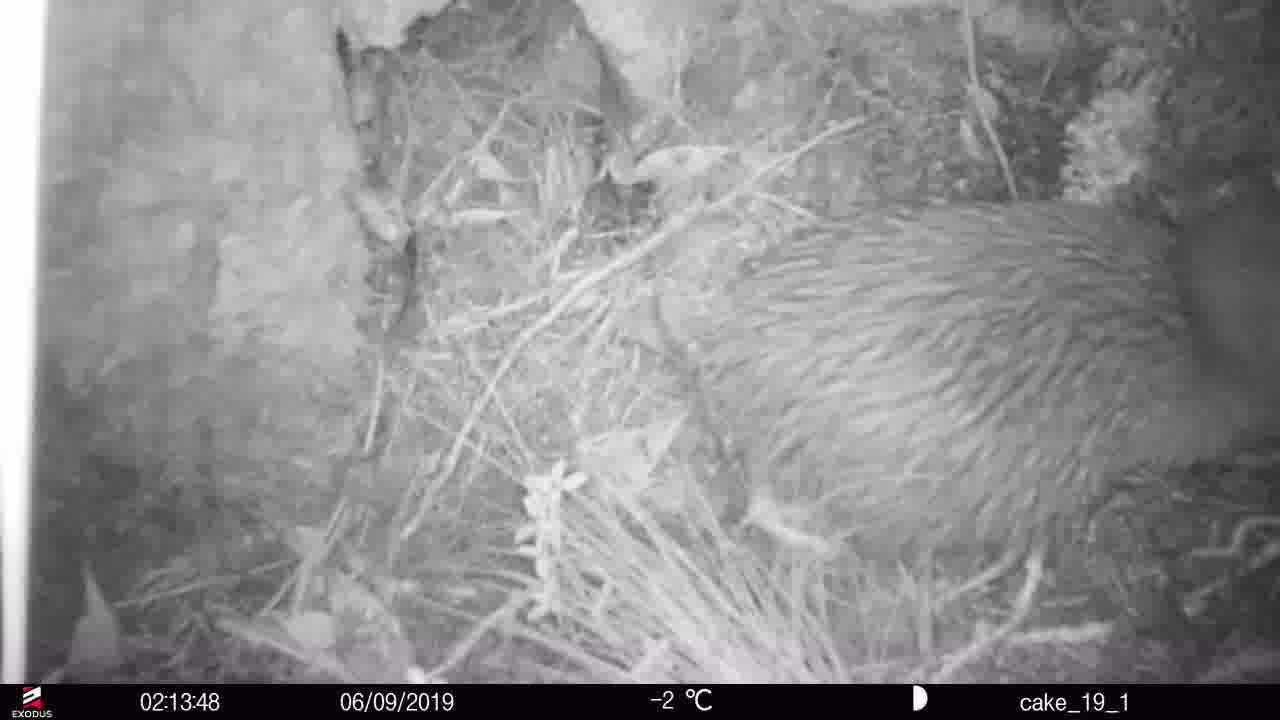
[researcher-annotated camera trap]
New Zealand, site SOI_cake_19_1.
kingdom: Animalia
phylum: Chordata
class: Aves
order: Apterygiformes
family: Apterygidae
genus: Apteryx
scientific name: Apteryx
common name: kiwi